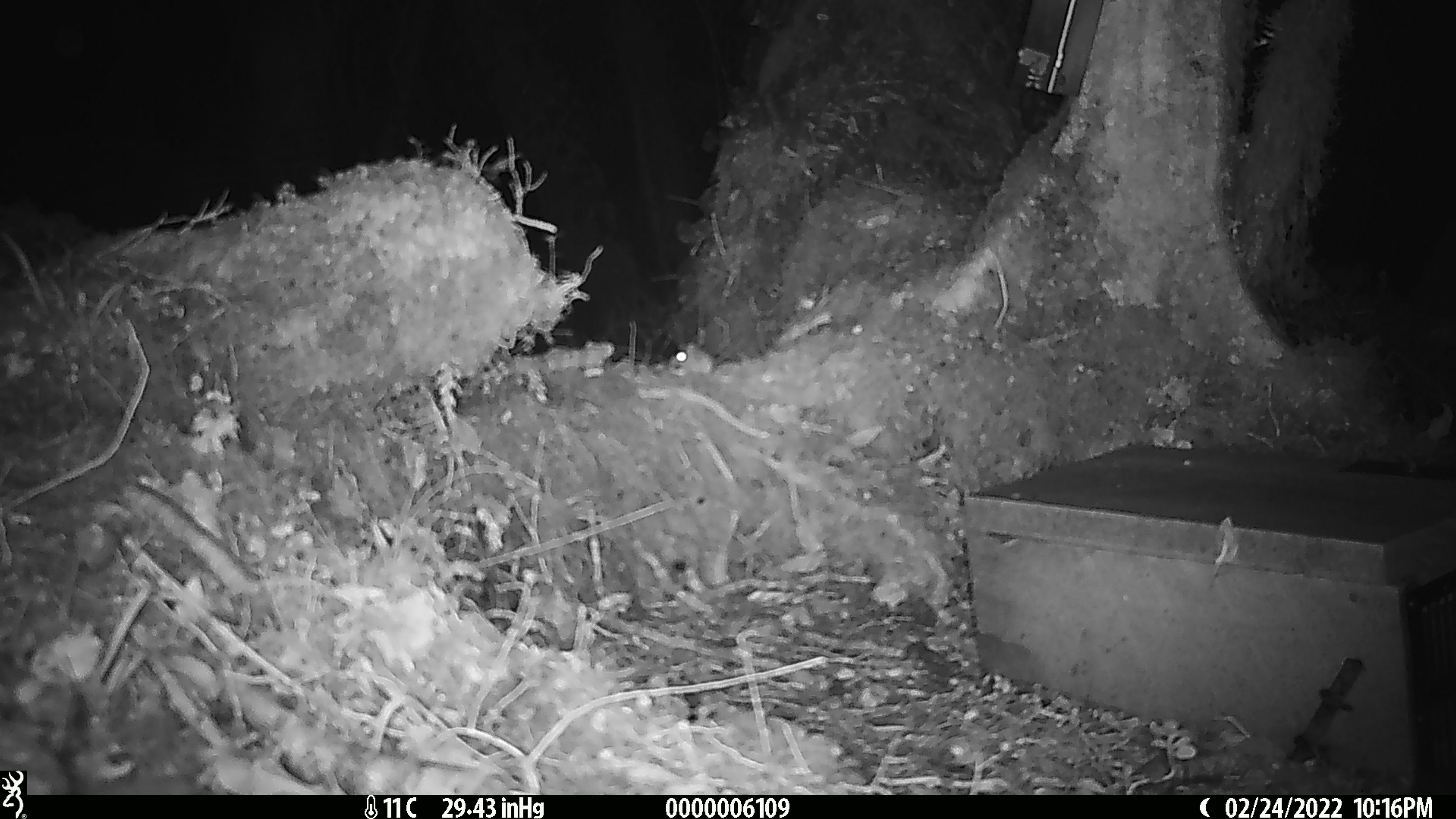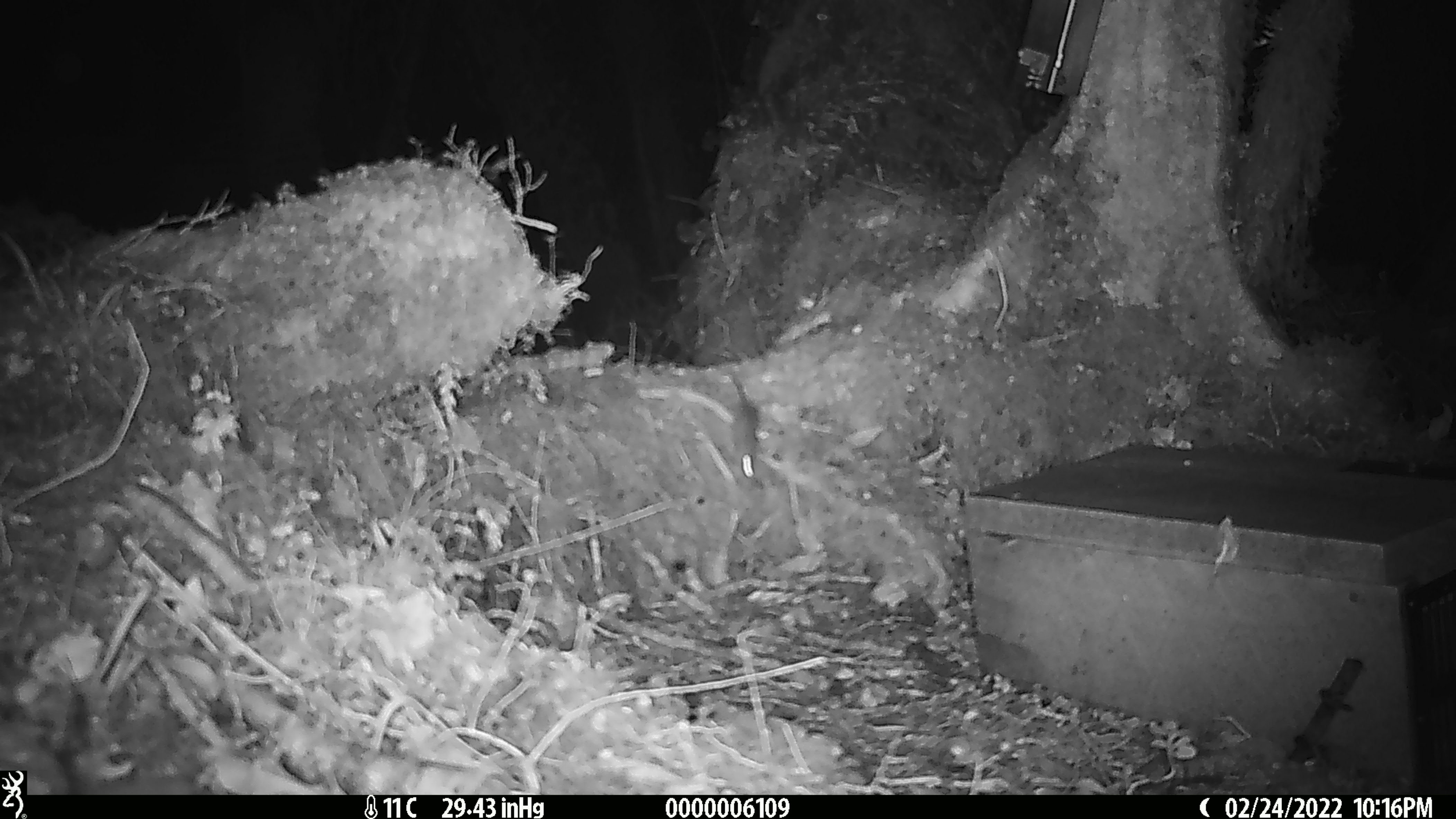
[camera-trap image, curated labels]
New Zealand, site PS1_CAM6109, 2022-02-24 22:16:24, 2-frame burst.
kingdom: Animalia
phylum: Chordata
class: Mammalia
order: Rodentia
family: Muridae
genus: Mus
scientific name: Mus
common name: mouse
Mouse (Mus).